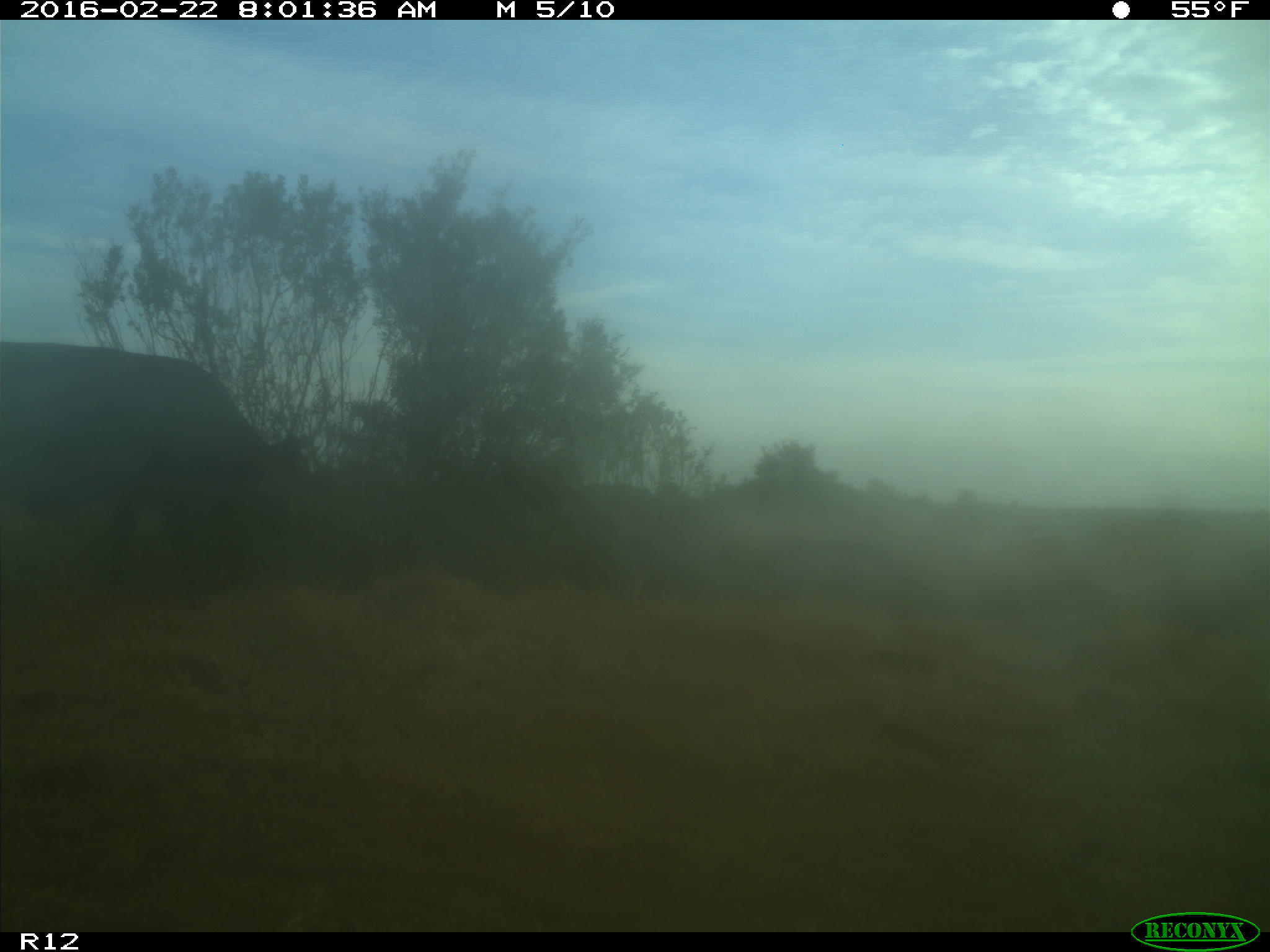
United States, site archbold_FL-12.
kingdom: Animalia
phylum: Chordata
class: Mammalia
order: Artiodactyla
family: Bovidae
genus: Bos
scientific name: Bos taurus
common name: domestic cow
Bos taurus (domestic cow).